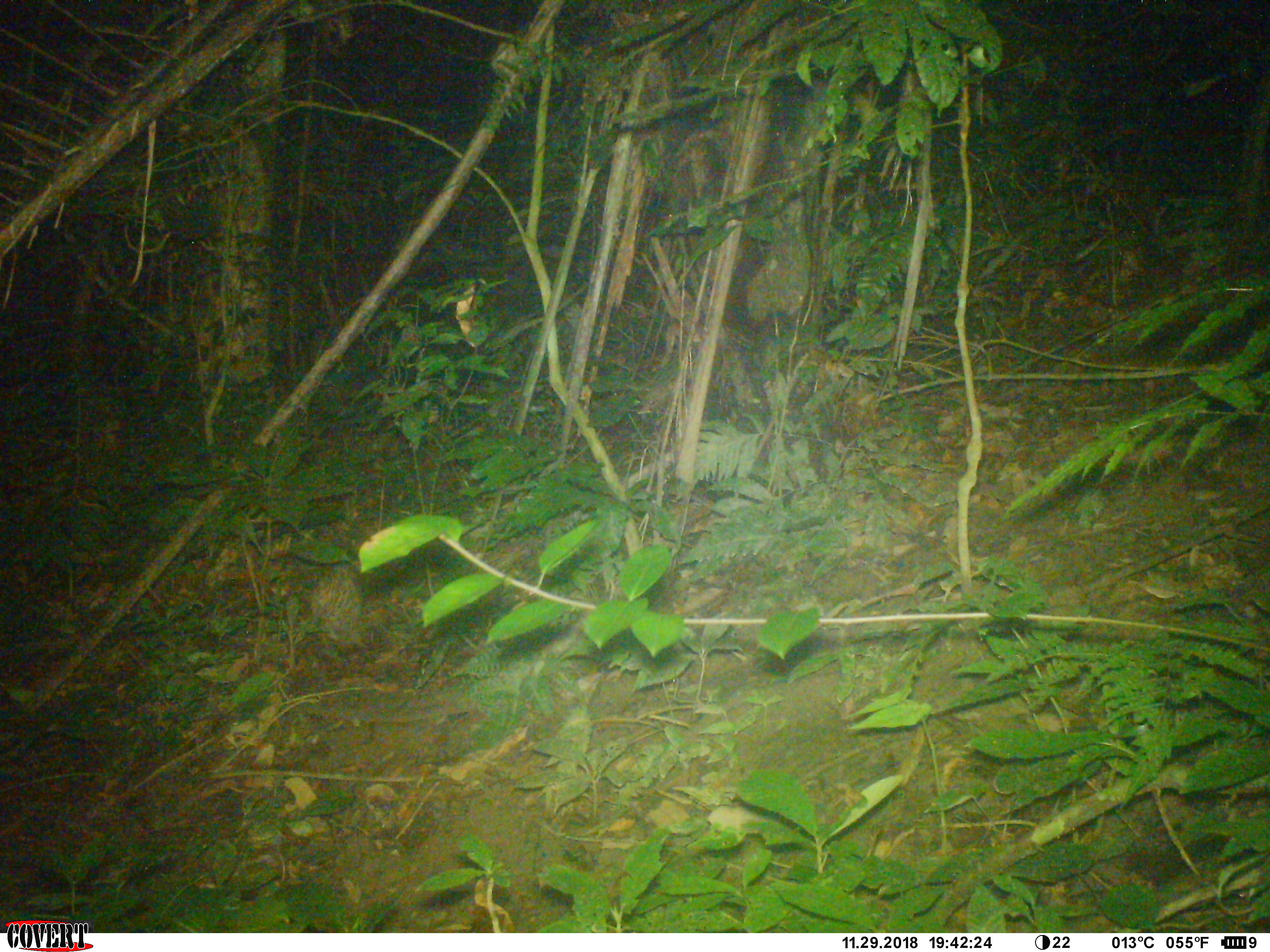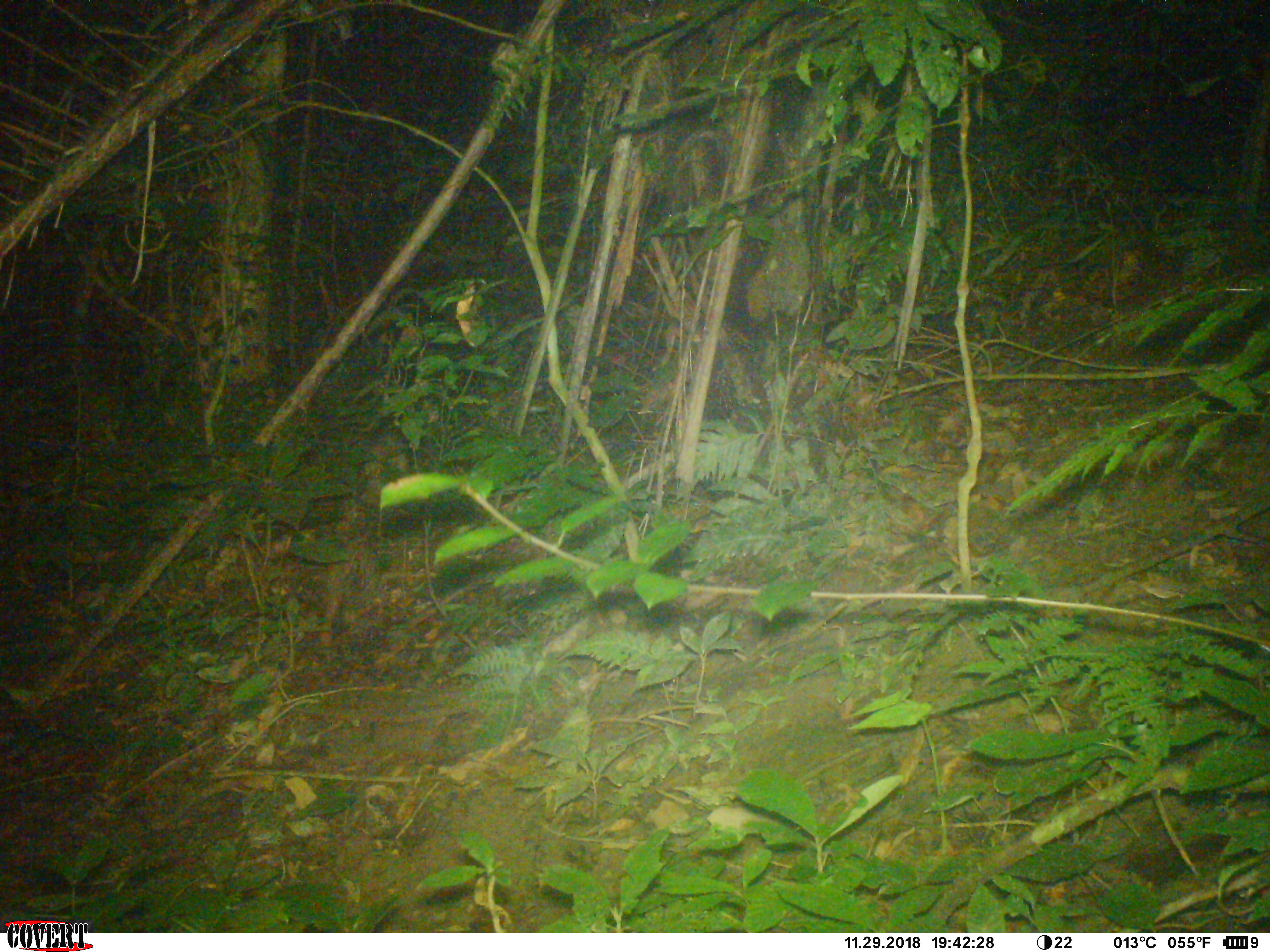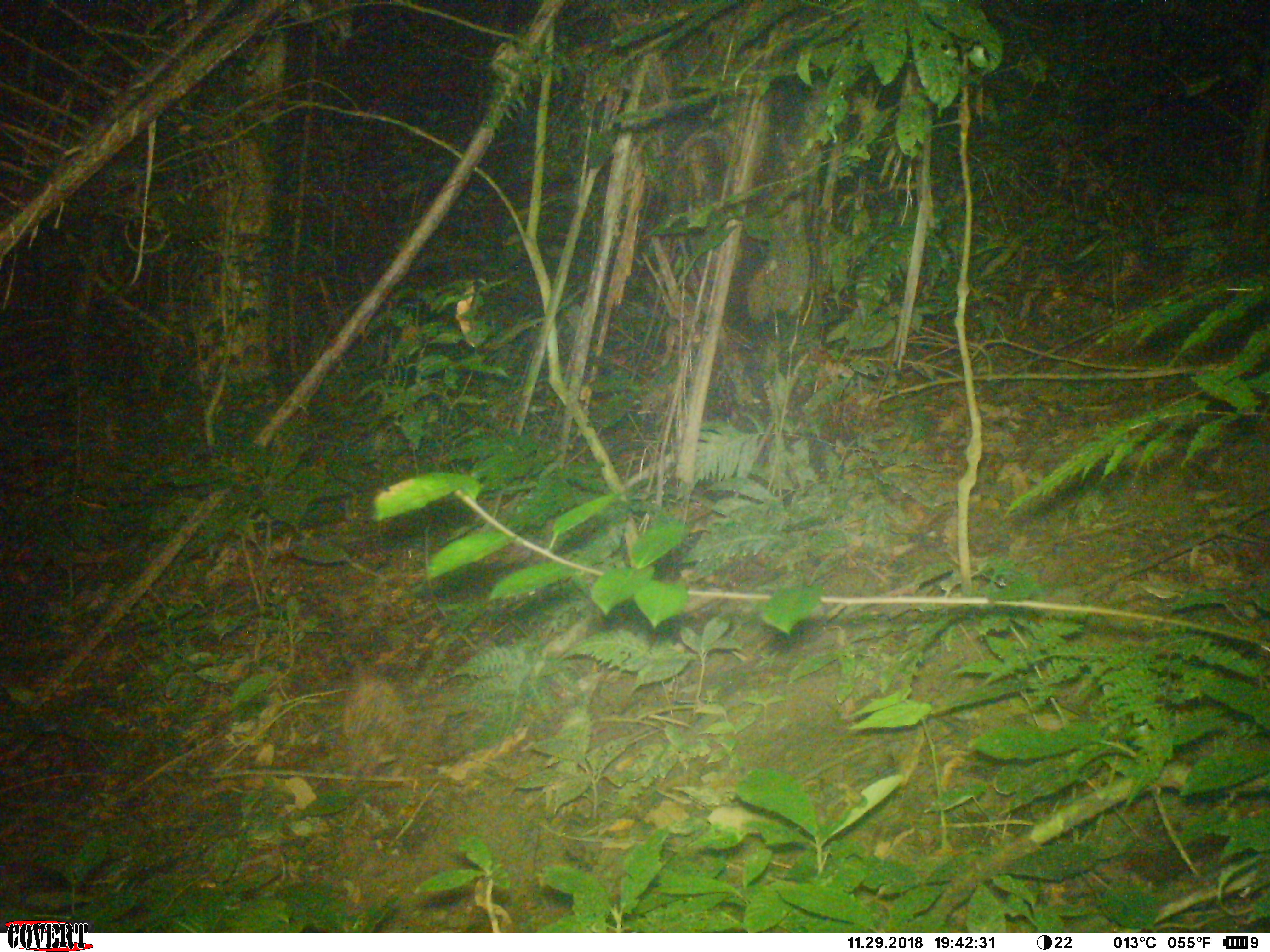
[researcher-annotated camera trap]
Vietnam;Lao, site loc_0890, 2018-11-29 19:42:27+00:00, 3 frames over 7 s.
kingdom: Animalia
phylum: Chordata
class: Mammalia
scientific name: Mammalia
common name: mammal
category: unidentified small mammal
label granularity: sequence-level